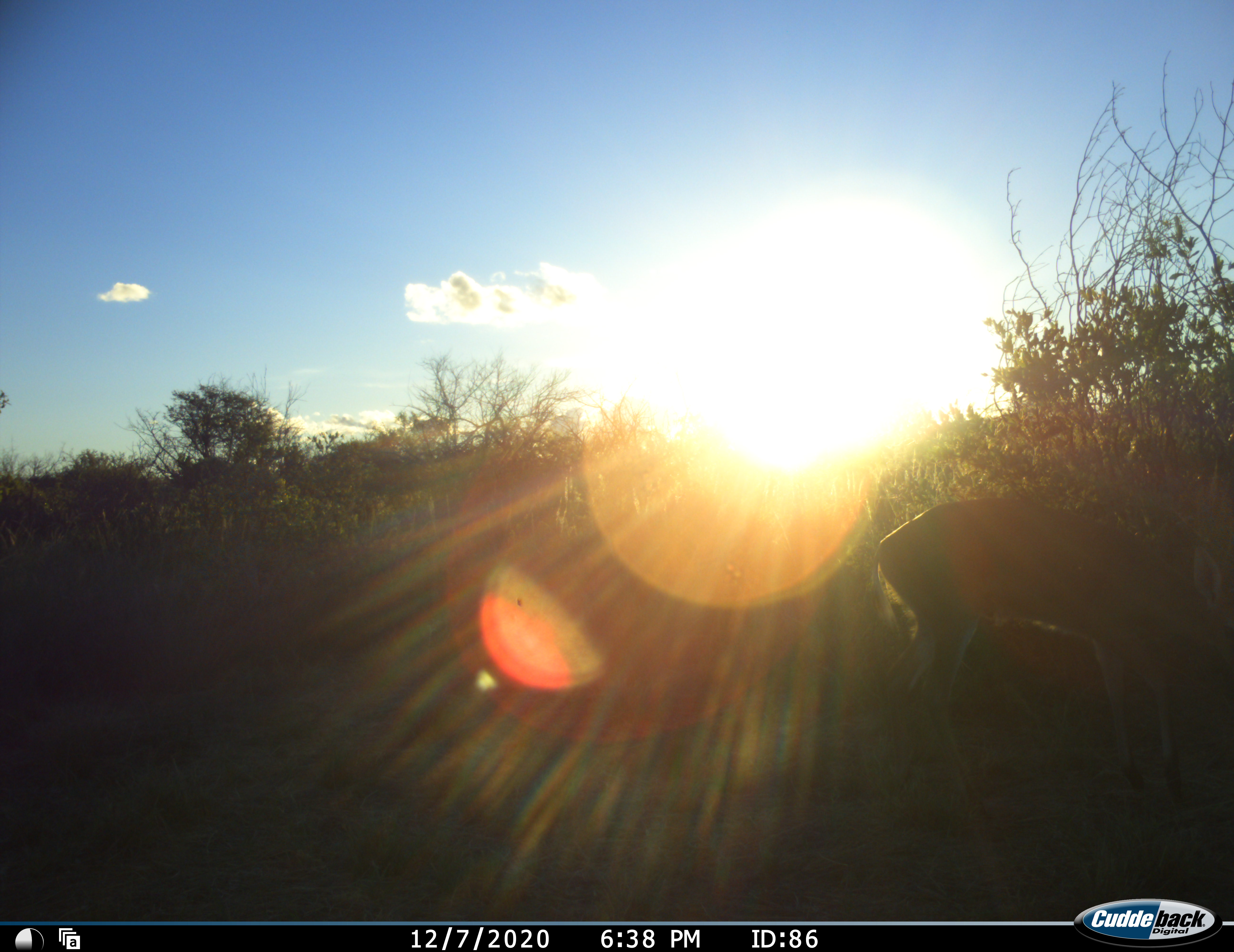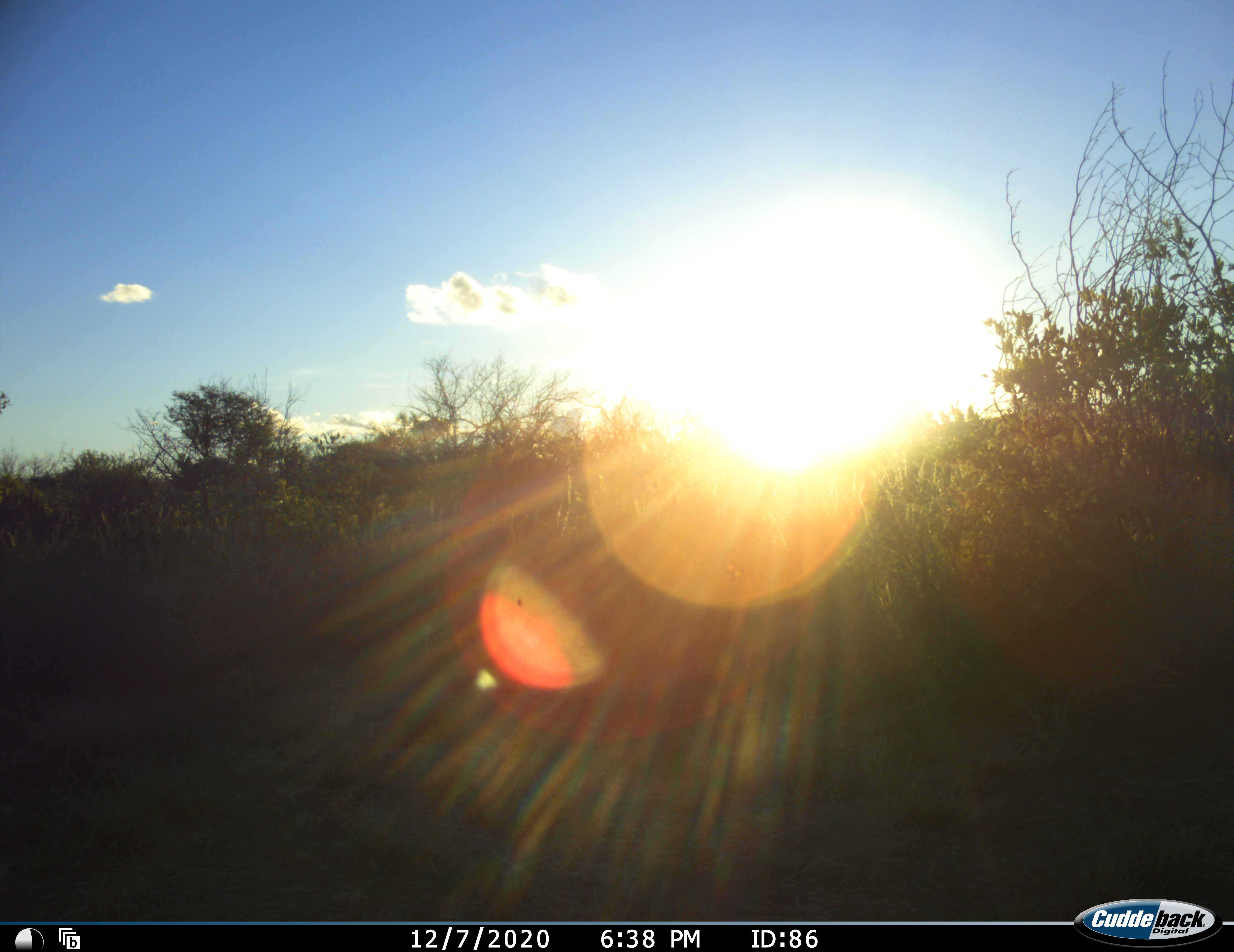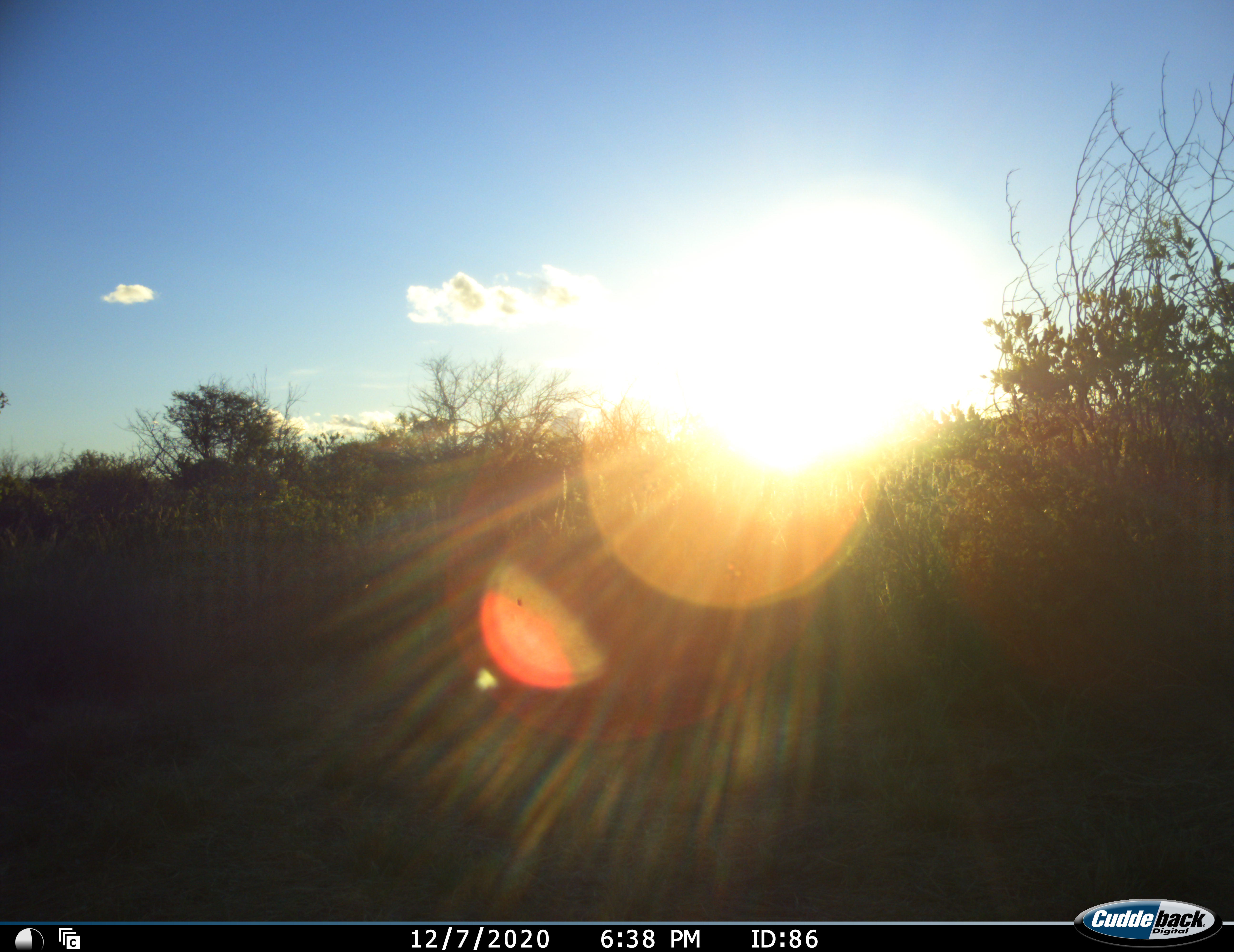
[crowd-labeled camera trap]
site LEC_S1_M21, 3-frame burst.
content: unidentified animal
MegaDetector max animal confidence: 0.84